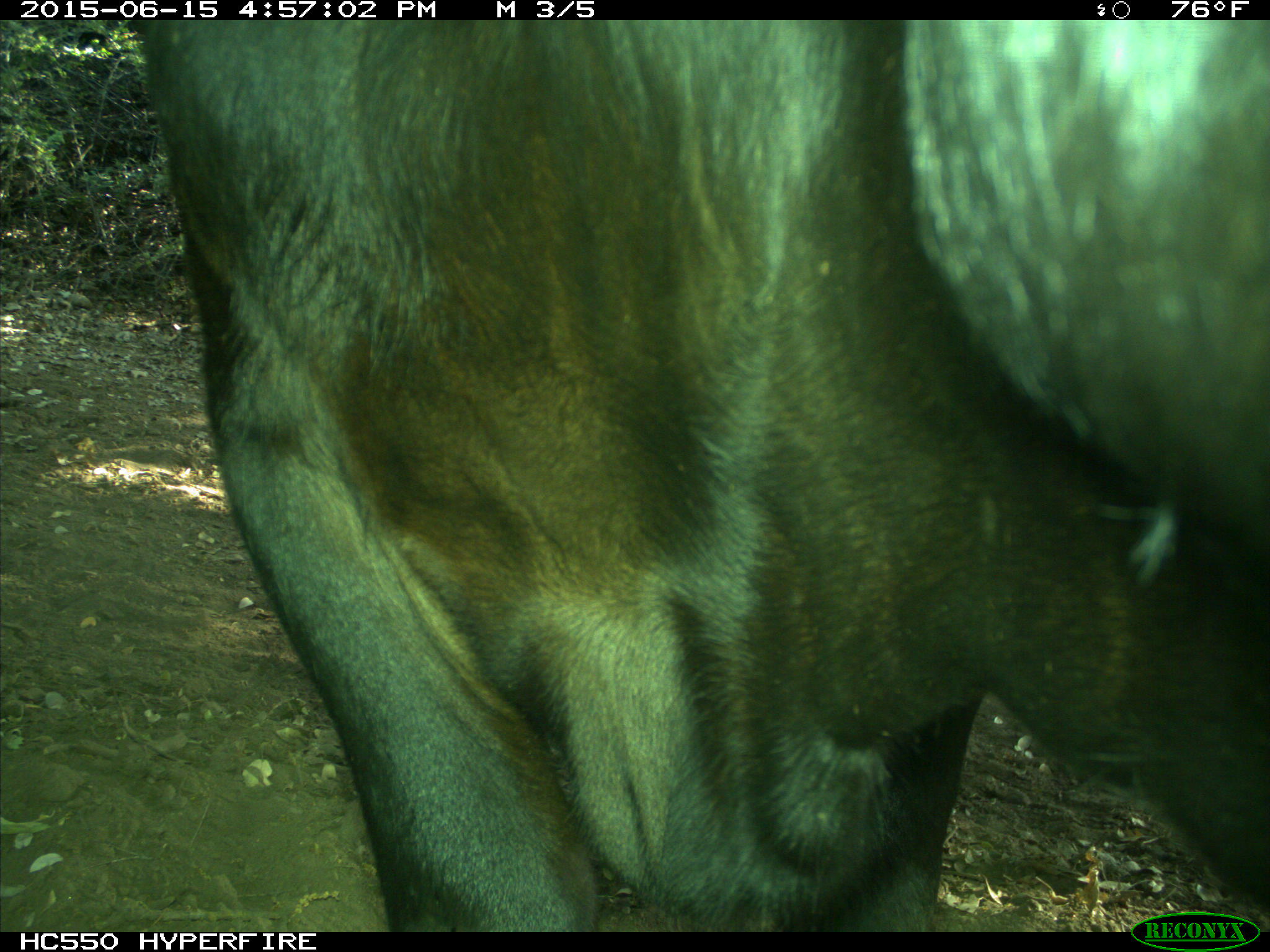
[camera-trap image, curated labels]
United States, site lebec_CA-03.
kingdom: Animalia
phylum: Chordata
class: Mammalia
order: Artiodactyla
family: Bovidae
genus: Bos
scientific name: Bos taurus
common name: domestic cow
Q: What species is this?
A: Bos taurus (domestic cow).